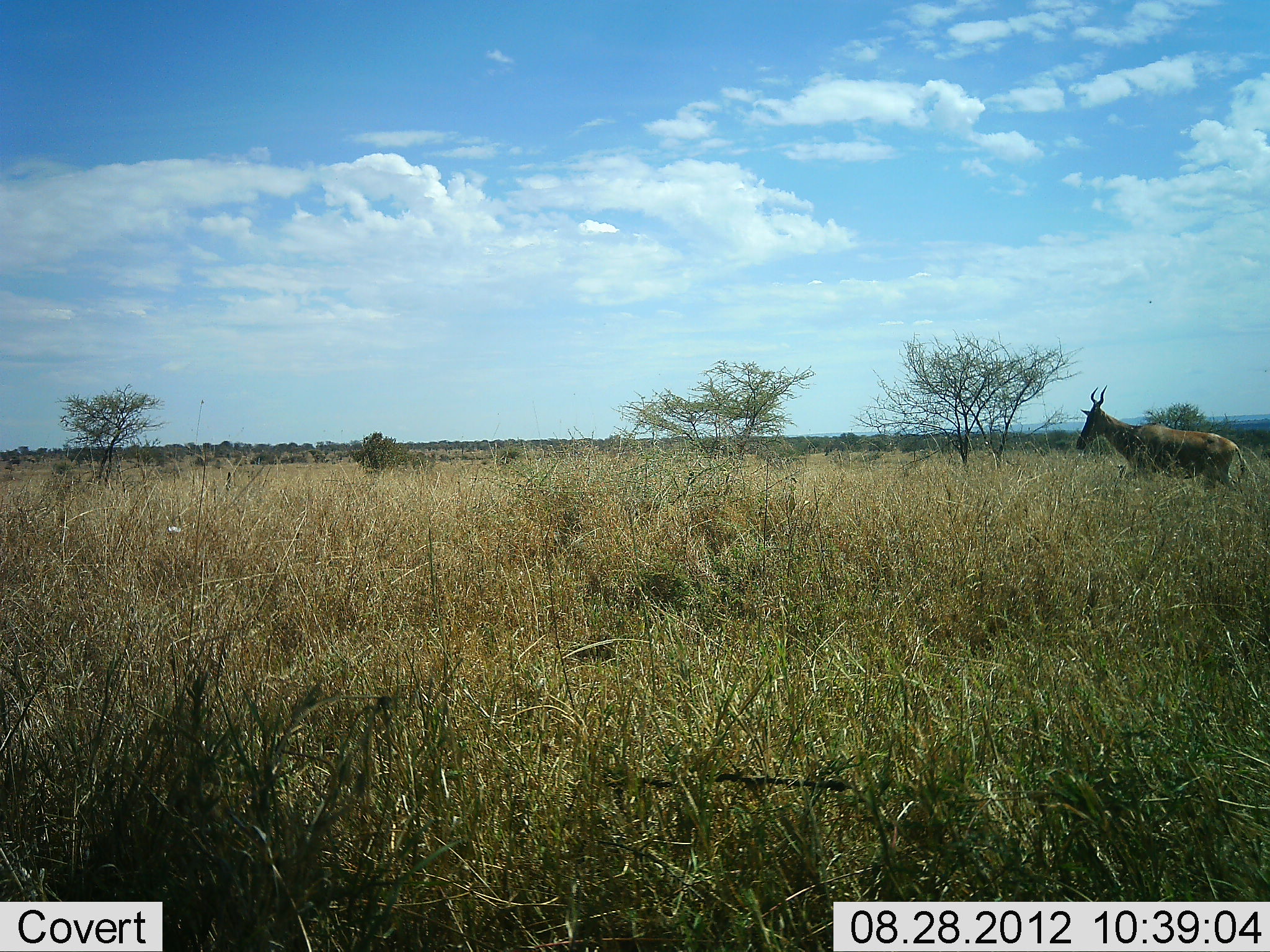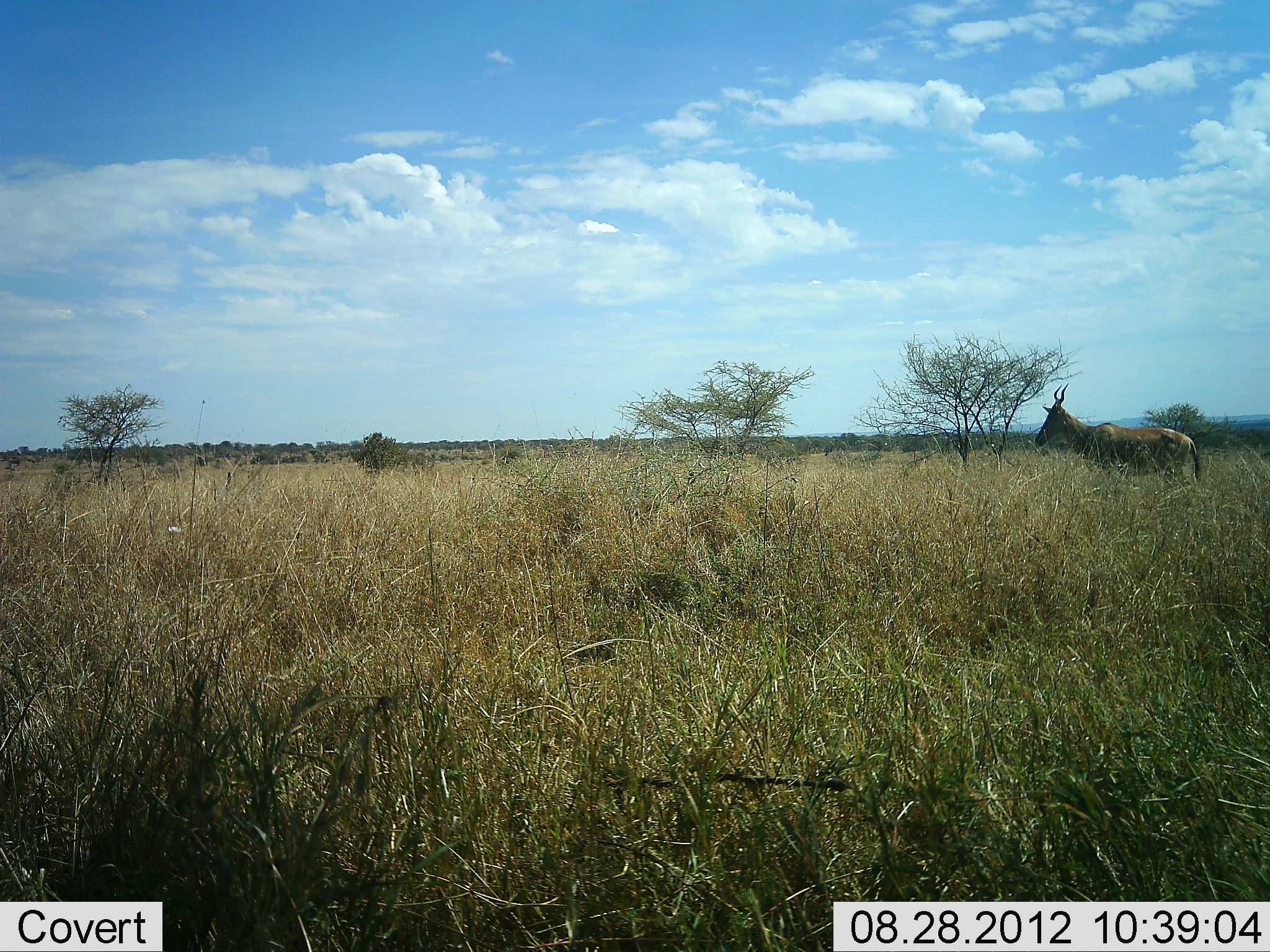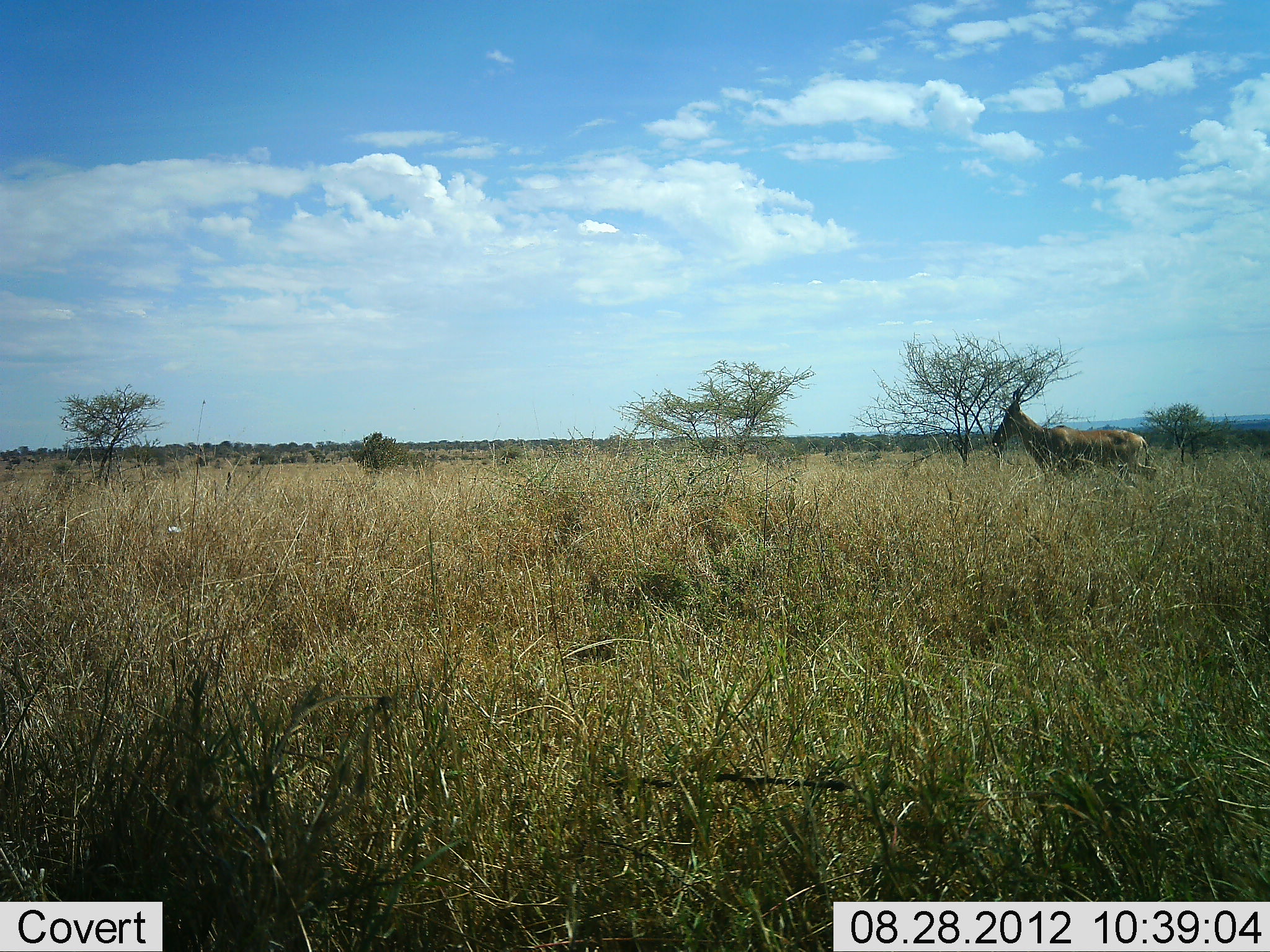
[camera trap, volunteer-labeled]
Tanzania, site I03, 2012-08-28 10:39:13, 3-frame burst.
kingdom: Animalia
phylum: Chordata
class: Mammalia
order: Artiodactyla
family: Bovidae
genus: Alcelaphus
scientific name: Alcelaphus buselaphus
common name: hartebeest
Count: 1.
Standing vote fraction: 0%.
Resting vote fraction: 0%.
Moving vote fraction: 100%.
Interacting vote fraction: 0%.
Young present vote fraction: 0%.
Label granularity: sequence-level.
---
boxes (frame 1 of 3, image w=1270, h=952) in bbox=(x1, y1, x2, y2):
animal: bbox=(1075, 385, 1246, 490)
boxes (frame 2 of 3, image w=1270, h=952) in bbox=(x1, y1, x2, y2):
animal: bbox=(1035, 383, 1202, 485)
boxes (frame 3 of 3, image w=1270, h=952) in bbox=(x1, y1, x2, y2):
animal: bbox=(991, 386, 1158, 484)